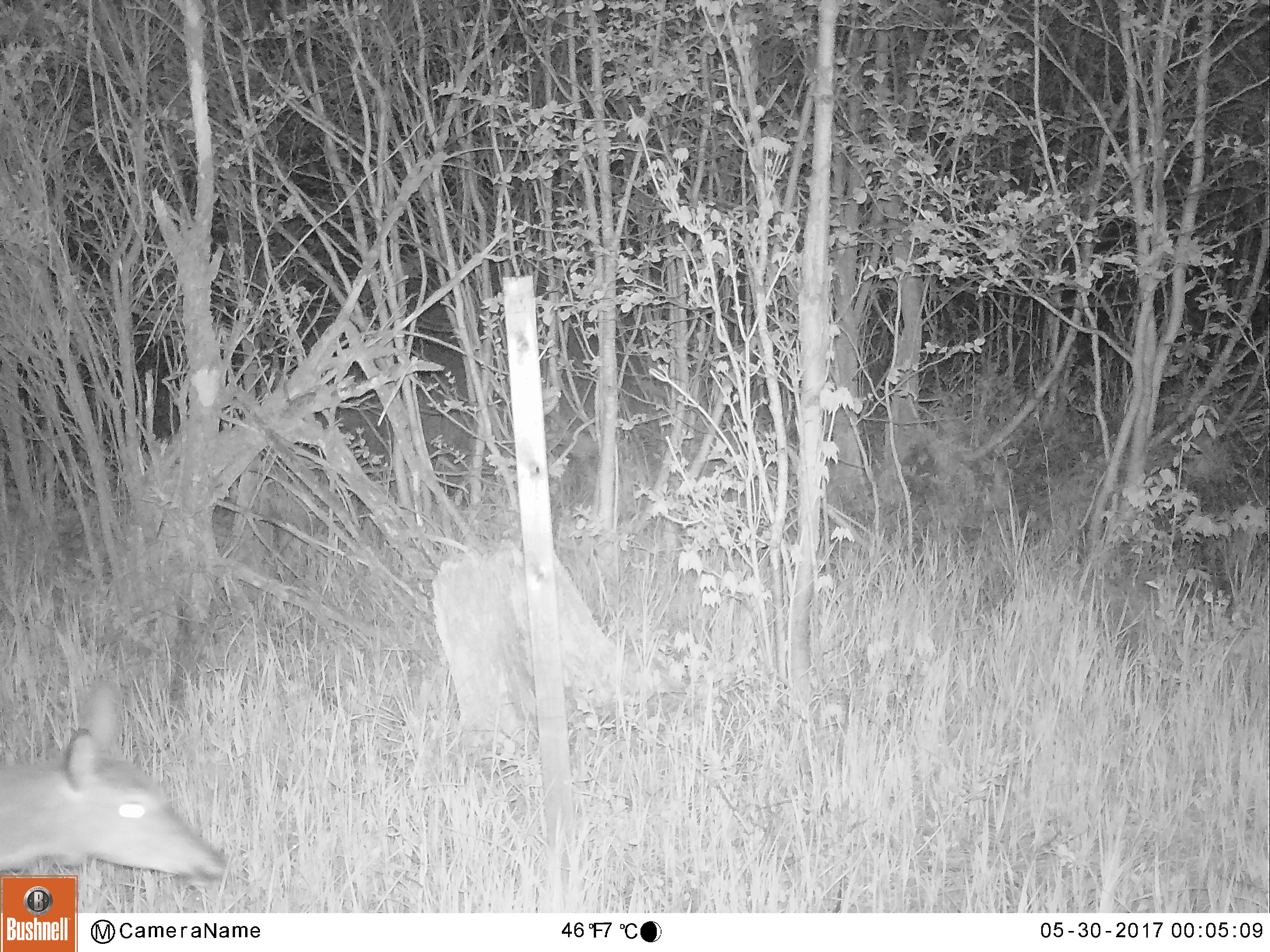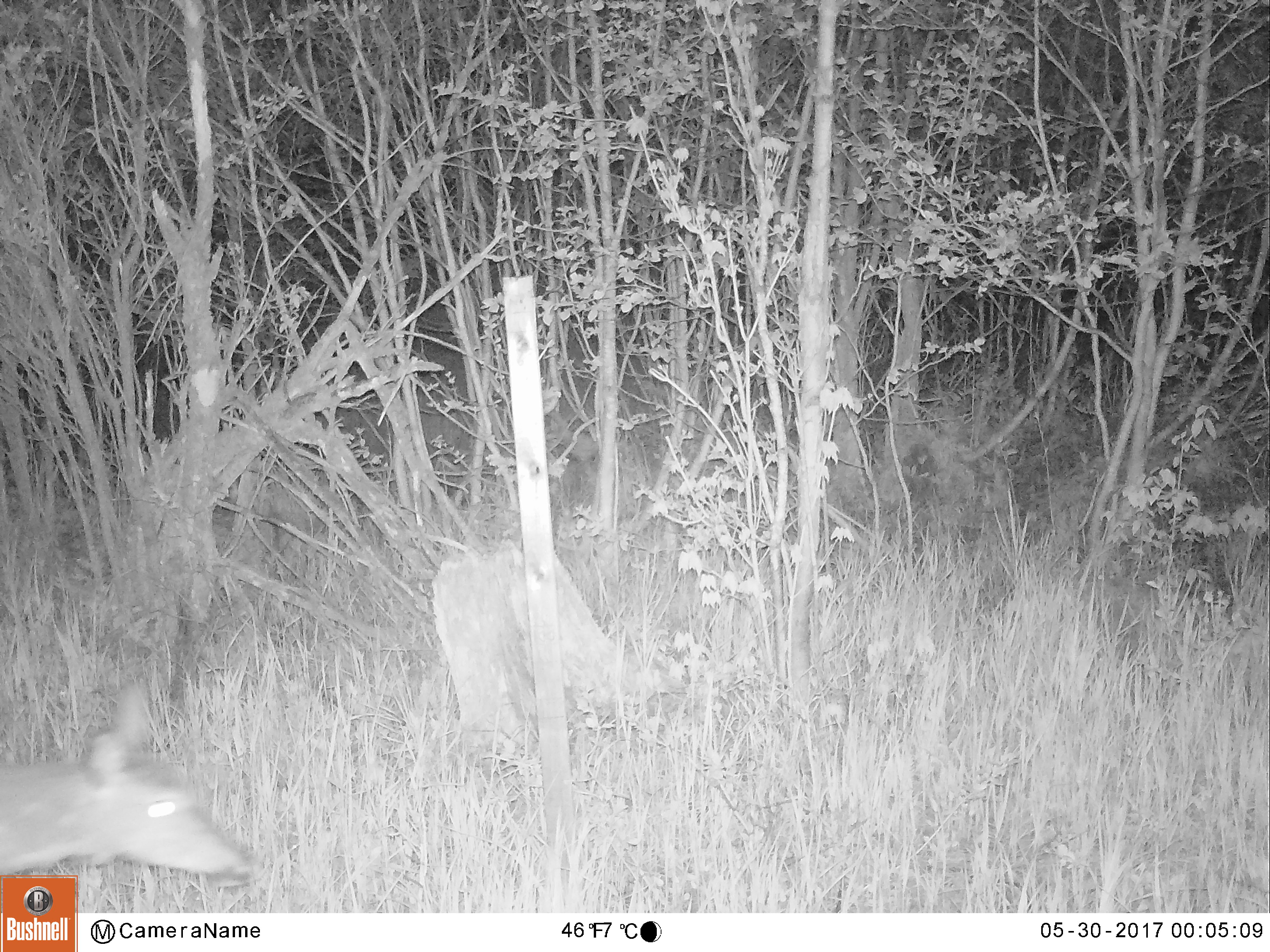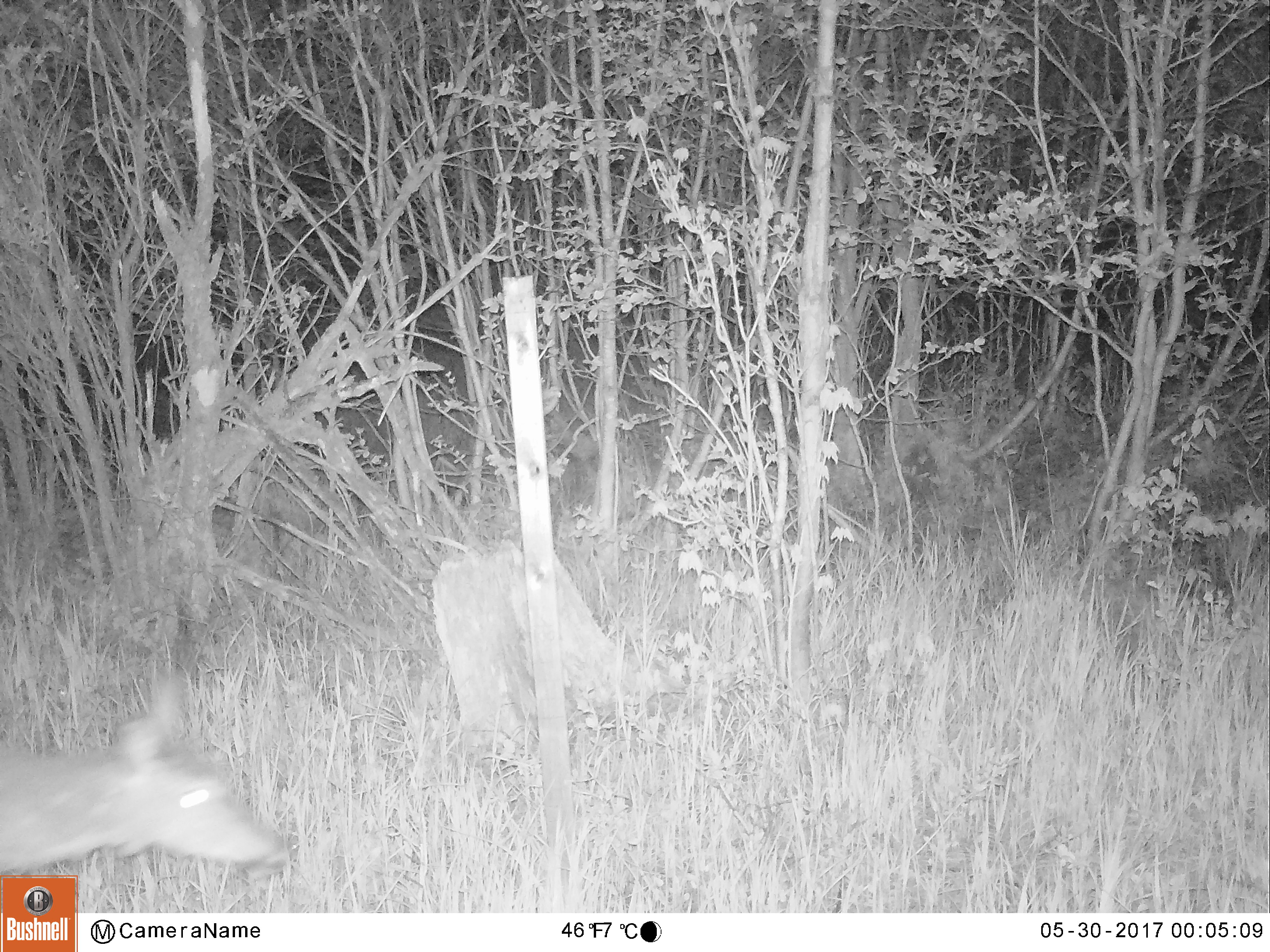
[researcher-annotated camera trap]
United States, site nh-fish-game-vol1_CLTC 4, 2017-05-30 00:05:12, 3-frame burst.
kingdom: Animalia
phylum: Chordata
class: Mammalia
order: Artiodactyla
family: Cervidae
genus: Odocoileus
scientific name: Odocoileus virginianus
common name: white-tailed deer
White-tailed deer (Odocoileus virginianus).